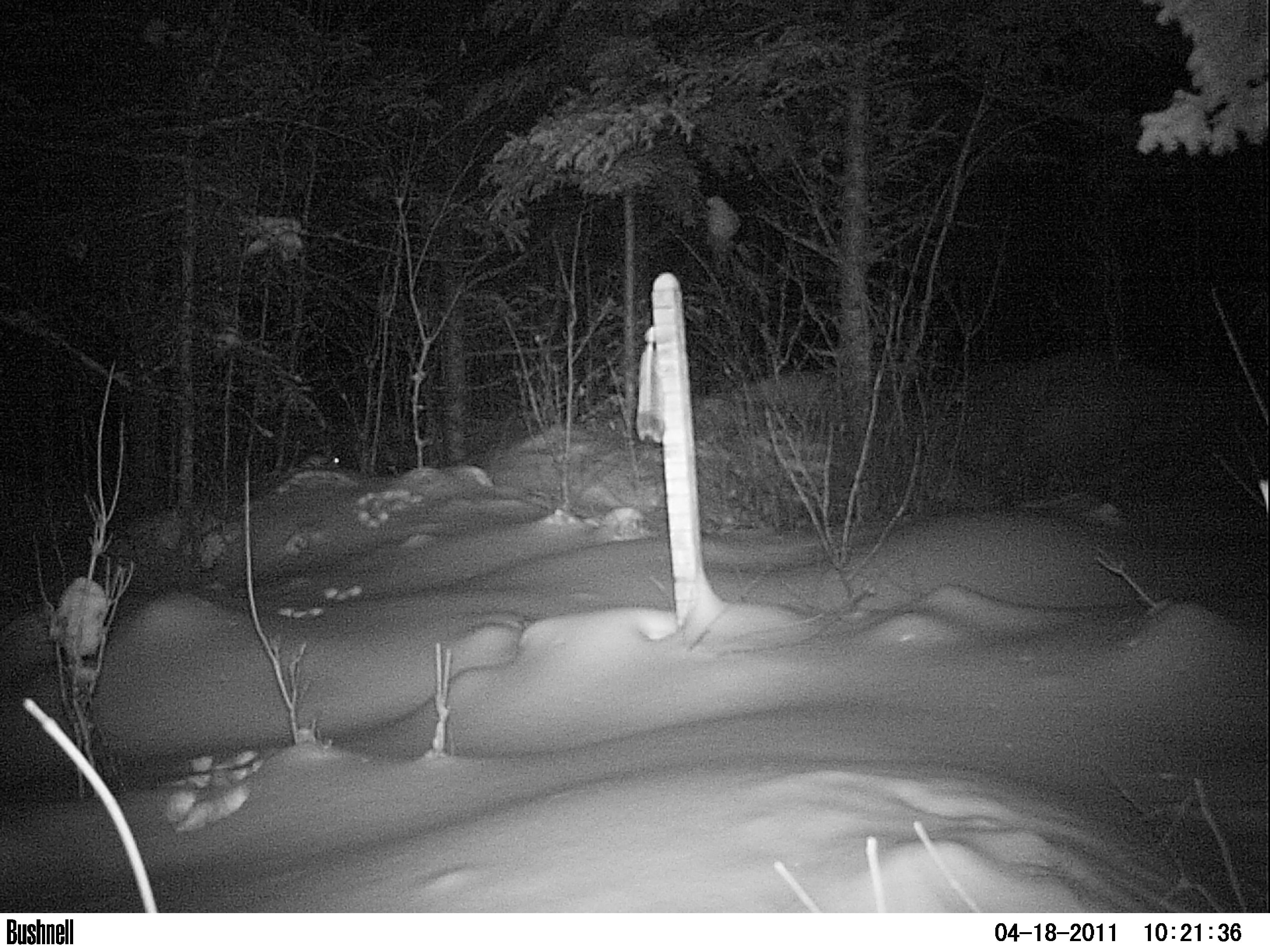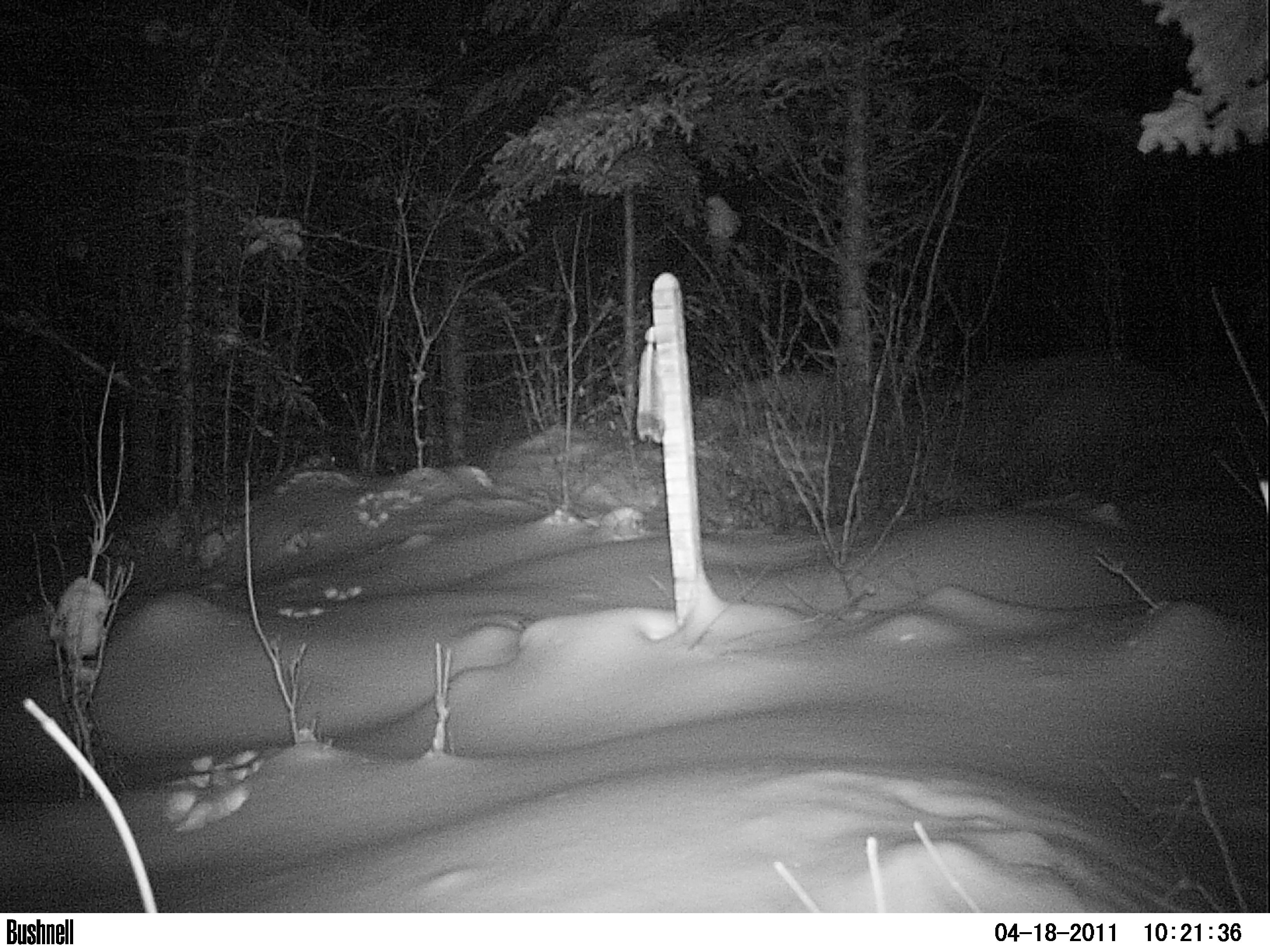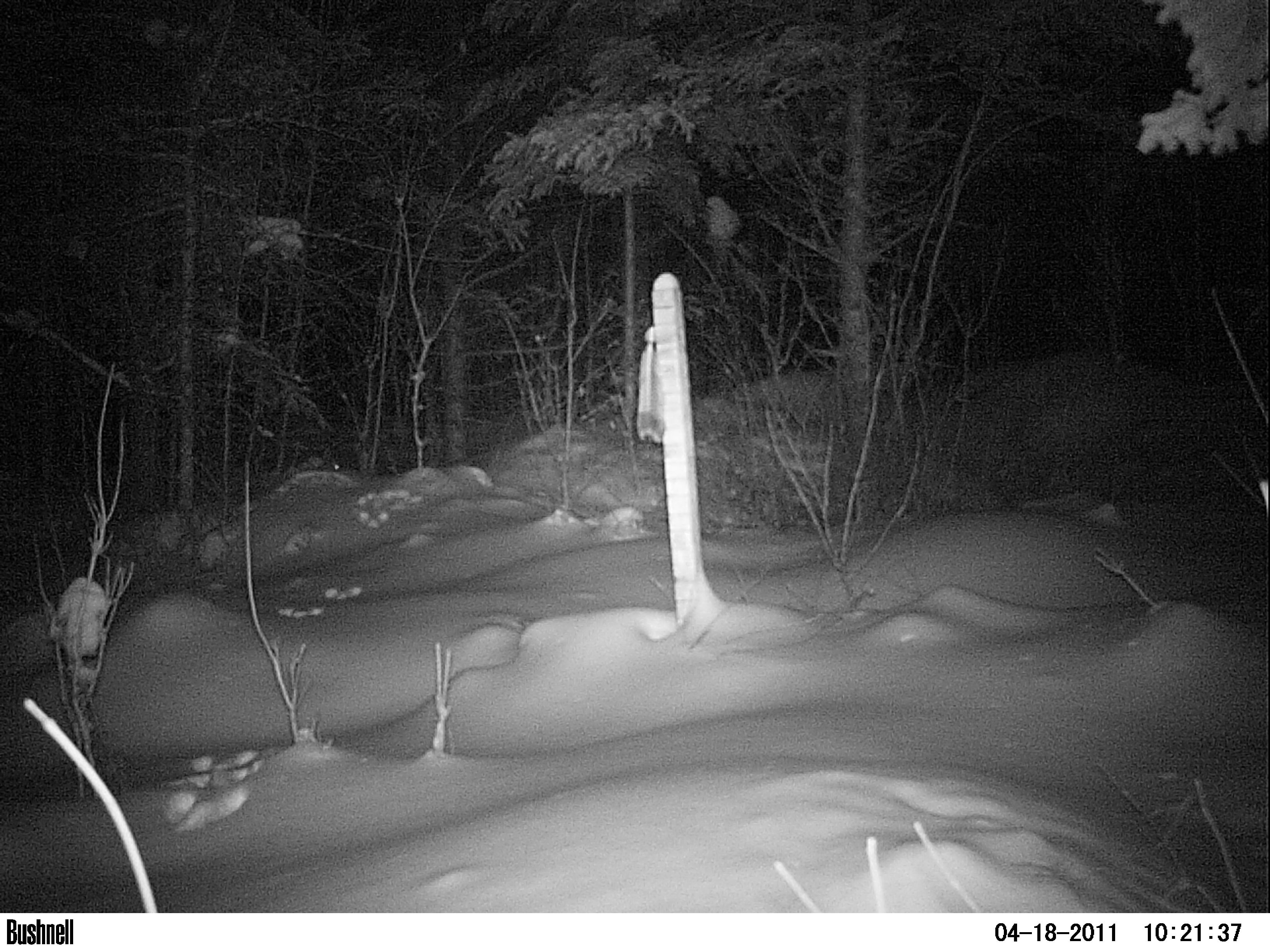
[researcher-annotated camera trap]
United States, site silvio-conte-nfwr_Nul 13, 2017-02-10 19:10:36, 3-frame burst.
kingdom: Animalia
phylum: Chordata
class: Mammalia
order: Lagomorpha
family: Leporidae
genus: Lepus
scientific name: Lepus americanus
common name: snowshoe hare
Snowshoe hare (Lepus americanus).